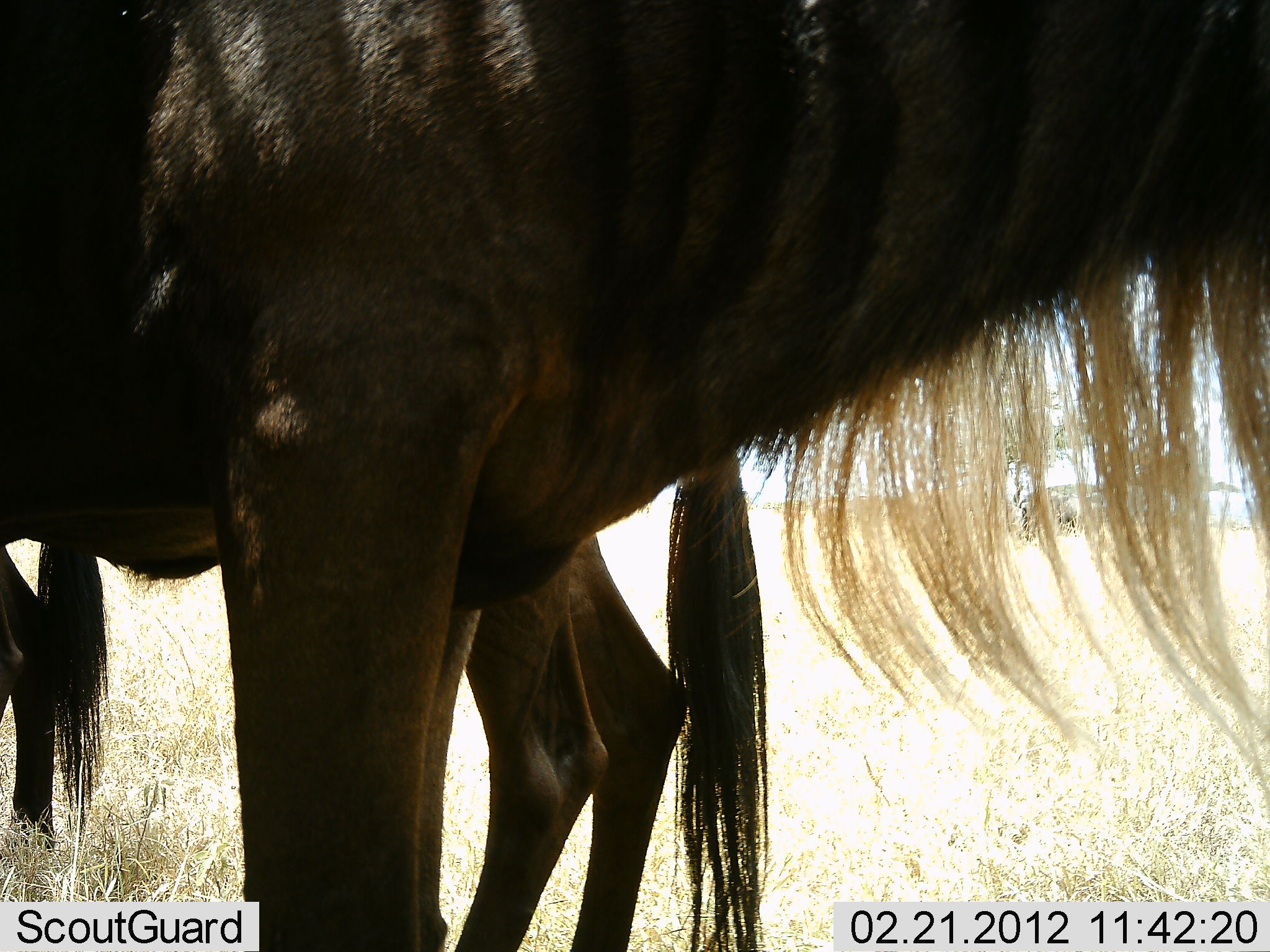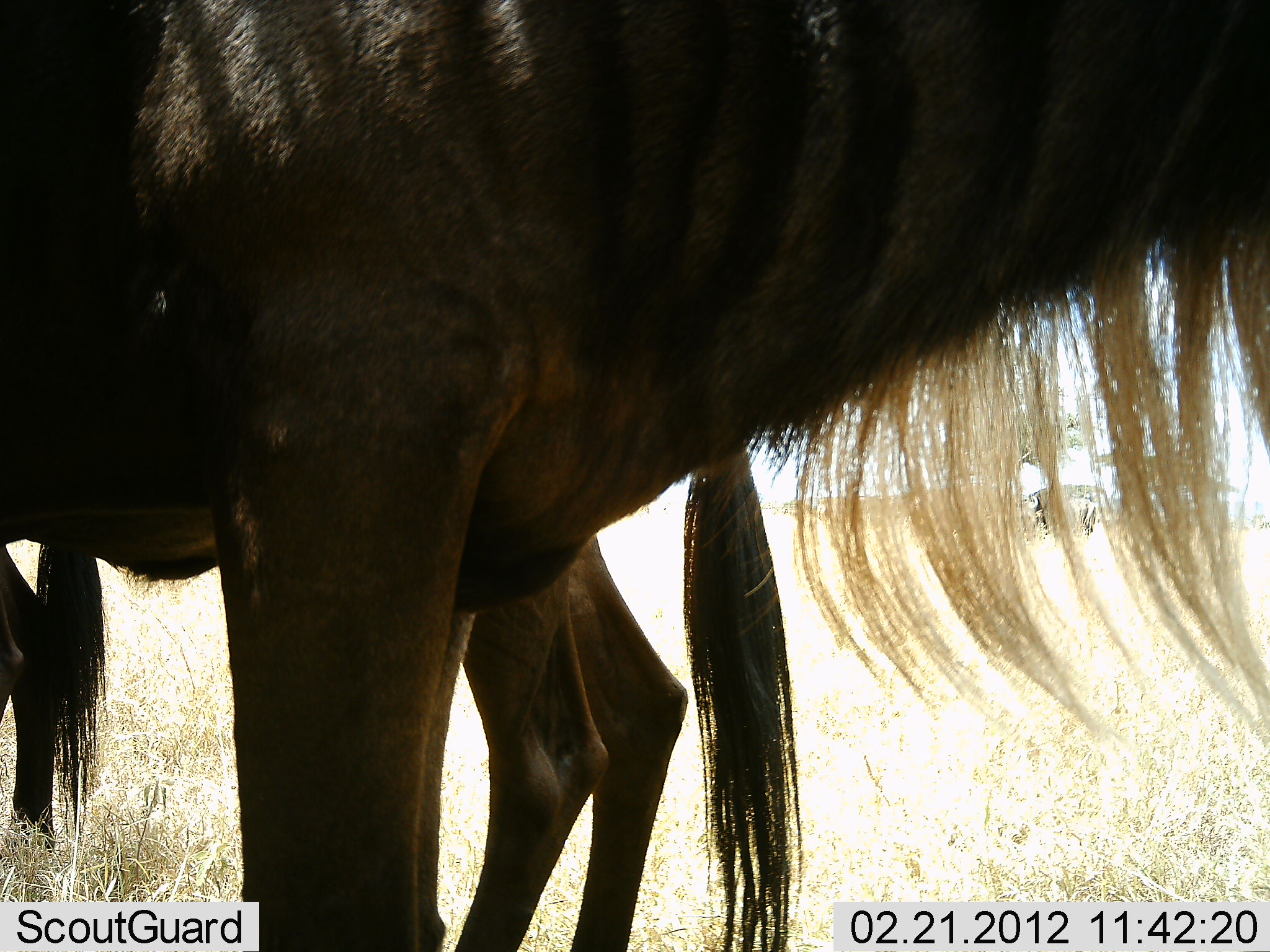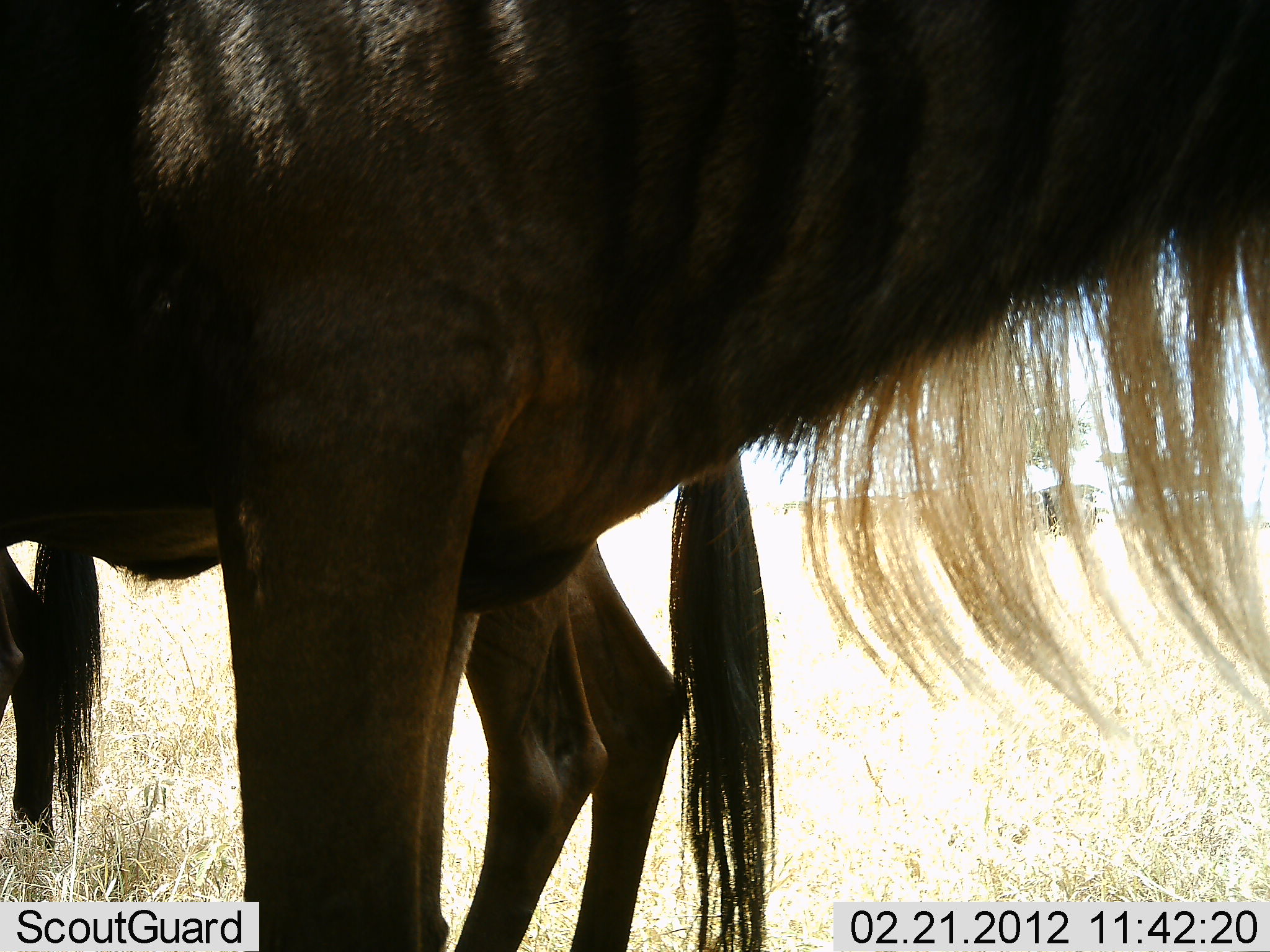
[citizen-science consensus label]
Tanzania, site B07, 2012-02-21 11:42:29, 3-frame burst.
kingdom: Animalia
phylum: Chordata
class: Mammalia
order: Artiodactyla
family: Bovidae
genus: Connochaetes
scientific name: Connochaetes taurinus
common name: blue wildebeest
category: wildebeest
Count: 2.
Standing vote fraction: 100%.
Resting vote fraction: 0%.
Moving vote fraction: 0%.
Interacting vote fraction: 0%.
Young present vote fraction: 0%.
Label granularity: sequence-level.